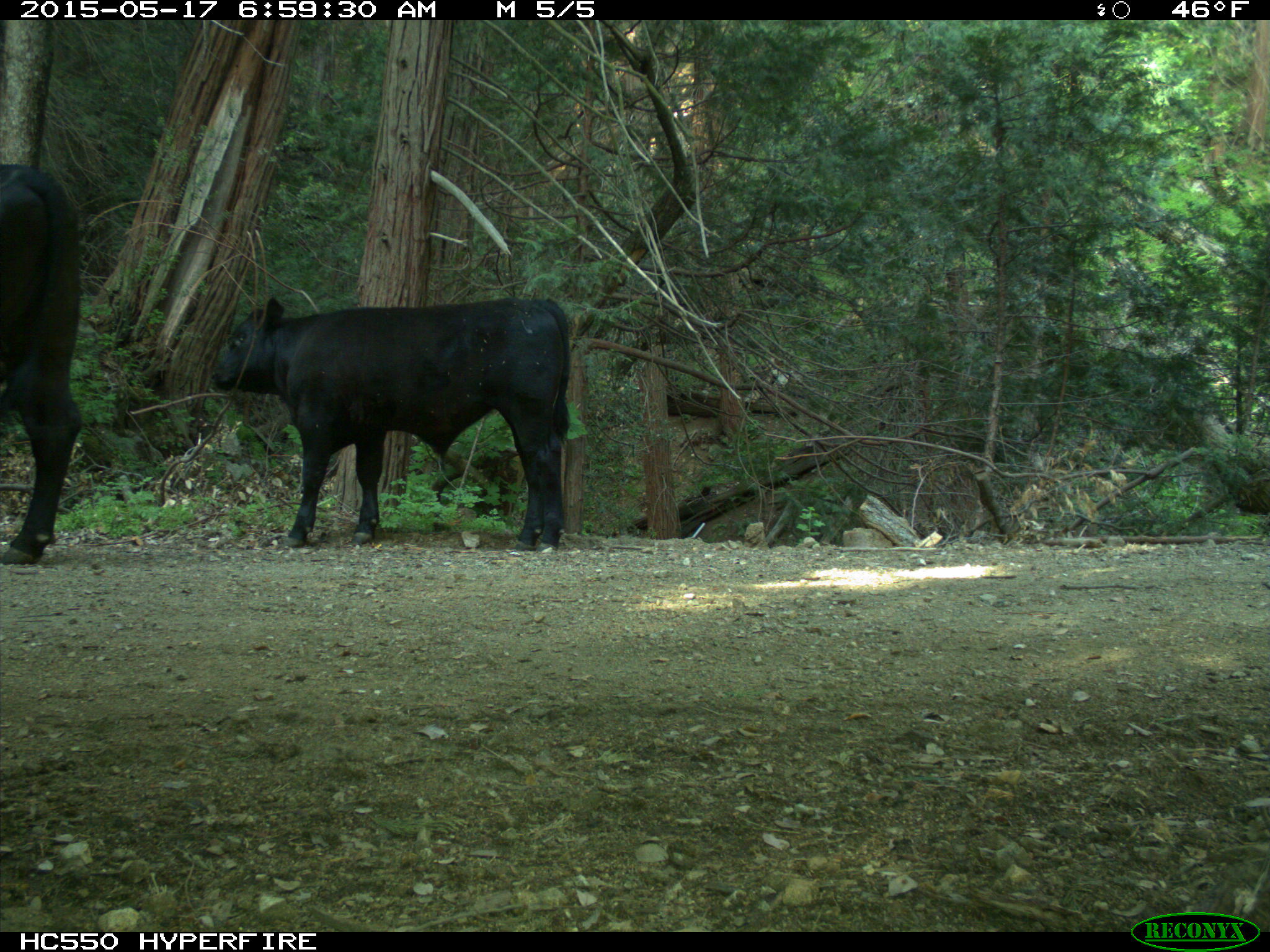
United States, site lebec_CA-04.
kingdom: Animalia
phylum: Chordata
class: Mammalia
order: Artiodactyla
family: Bovidae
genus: Bos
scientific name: Bos taurus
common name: domestic cow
Bos taurus (domestic cow).